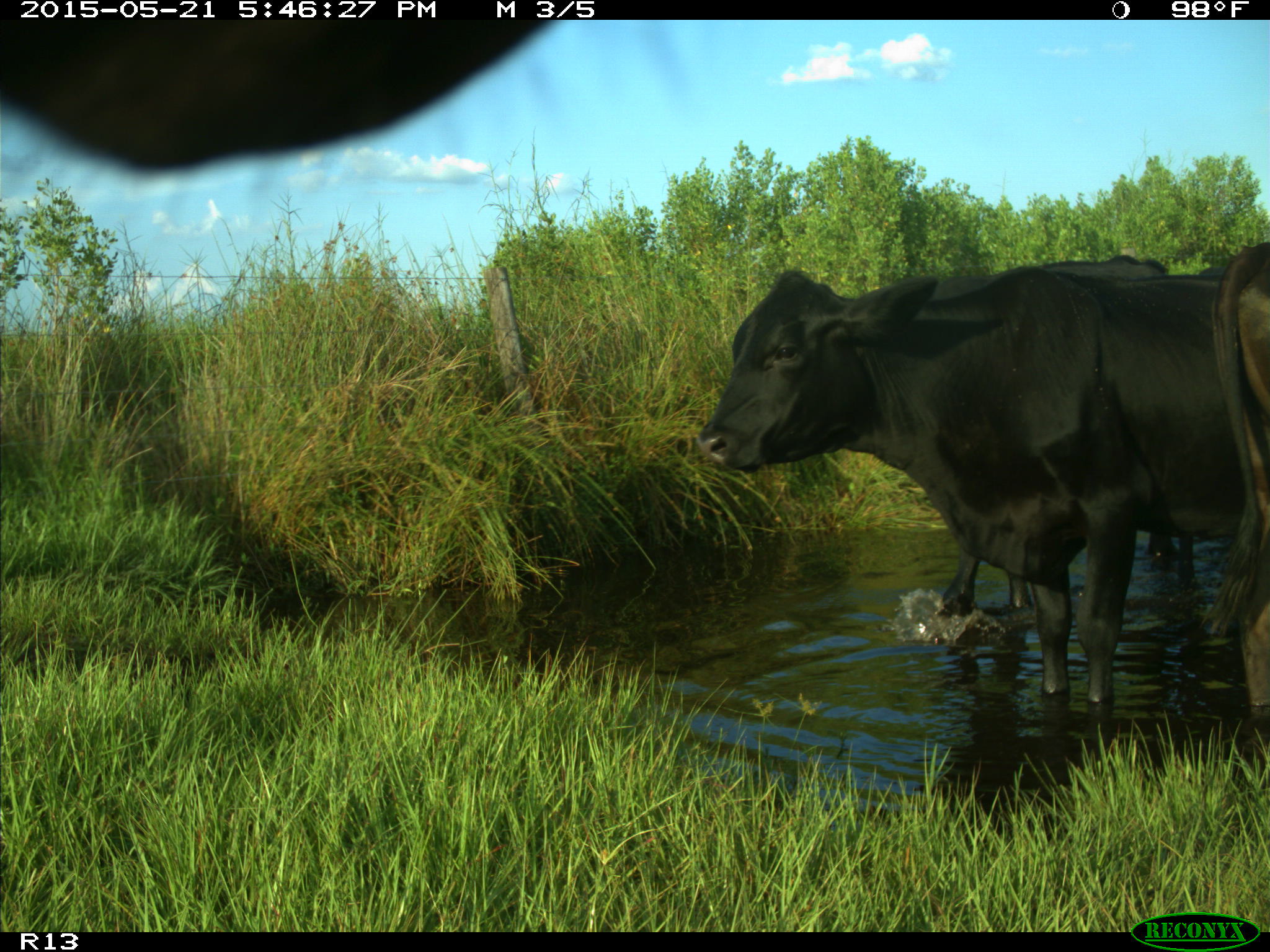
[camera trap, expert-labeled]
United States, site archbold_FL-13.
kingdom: Animalia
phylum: Chordata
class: Mammalia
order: Artiodactyla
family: Bovidae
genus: Bos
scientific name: Bos taurus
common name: domestic cow